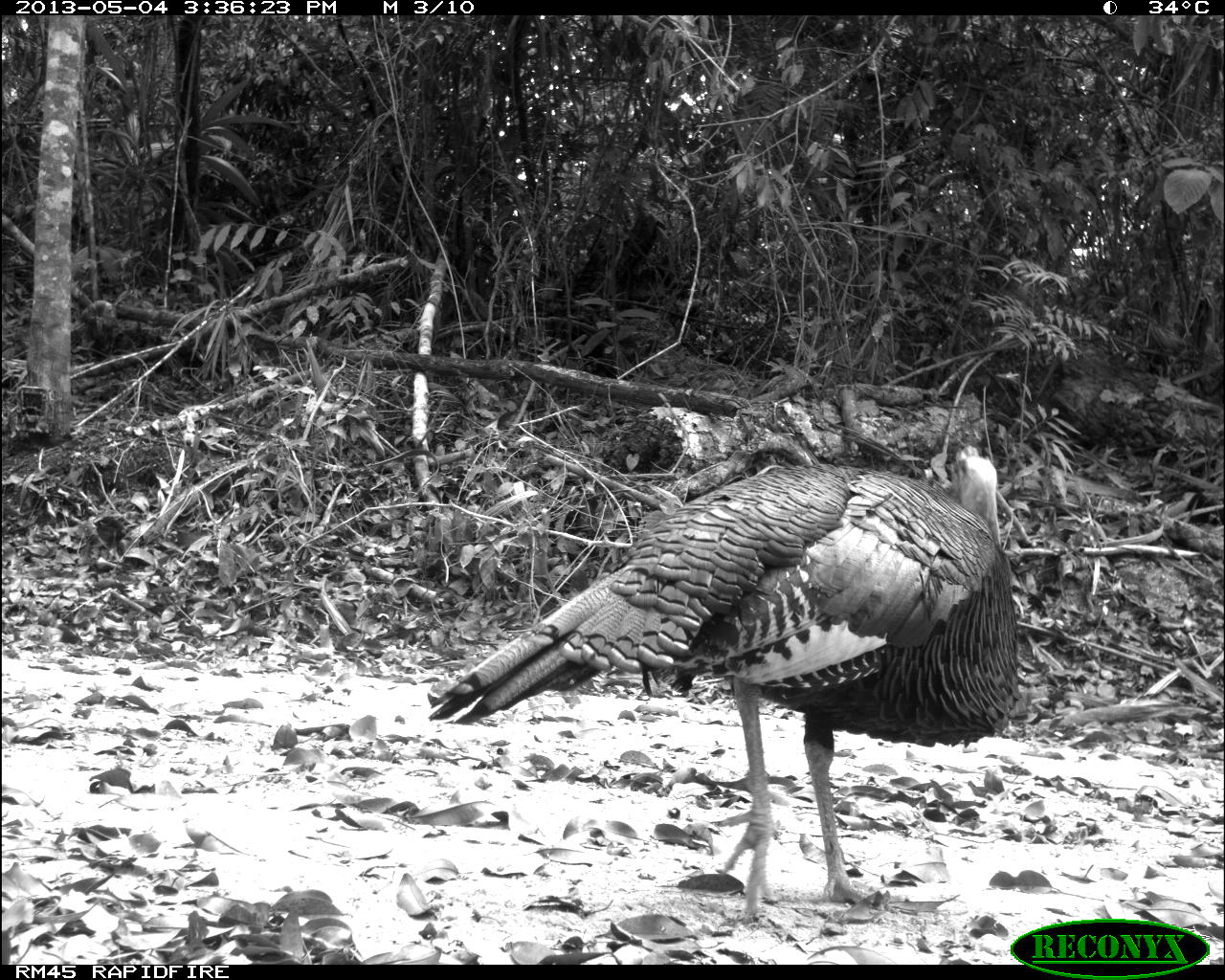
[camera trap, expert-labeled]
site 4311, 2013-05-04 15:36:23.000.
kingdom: Animalia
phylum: Chordata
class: Aves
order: Galliformes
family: Phasianidae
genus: Meleagris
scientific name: Meleagris ocellata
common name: ocellated turkey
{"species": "Meleagris ocellata (ocellated turkey)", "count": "1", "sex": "male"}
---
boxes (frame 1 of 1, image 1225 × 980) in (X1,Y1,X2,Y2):
meleagris ocellata: (424,444,1025,918)